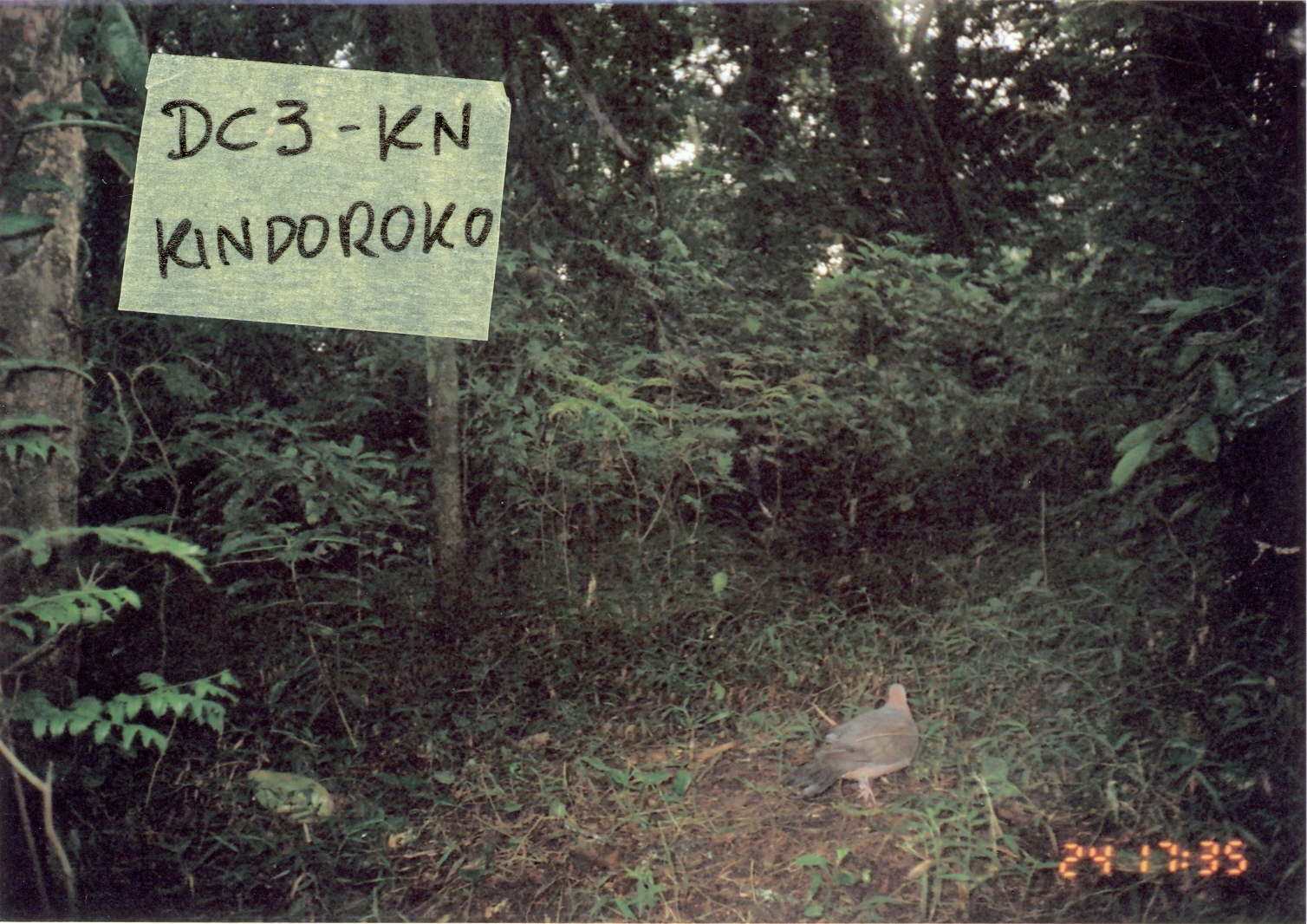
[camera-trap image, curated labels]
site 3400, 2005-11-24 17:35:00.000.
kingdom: Animalia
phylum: Chordata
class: Aves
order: Columbiformes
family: Columbidae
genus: Columba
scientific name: Columba larvata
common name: lemon dove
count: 1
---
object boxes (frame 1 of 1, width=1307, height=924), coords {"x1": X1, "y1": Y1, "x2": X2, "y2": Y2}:
columba larvata: {"x1": 785, "y1": 681, "x2": 921, "y2": 809}